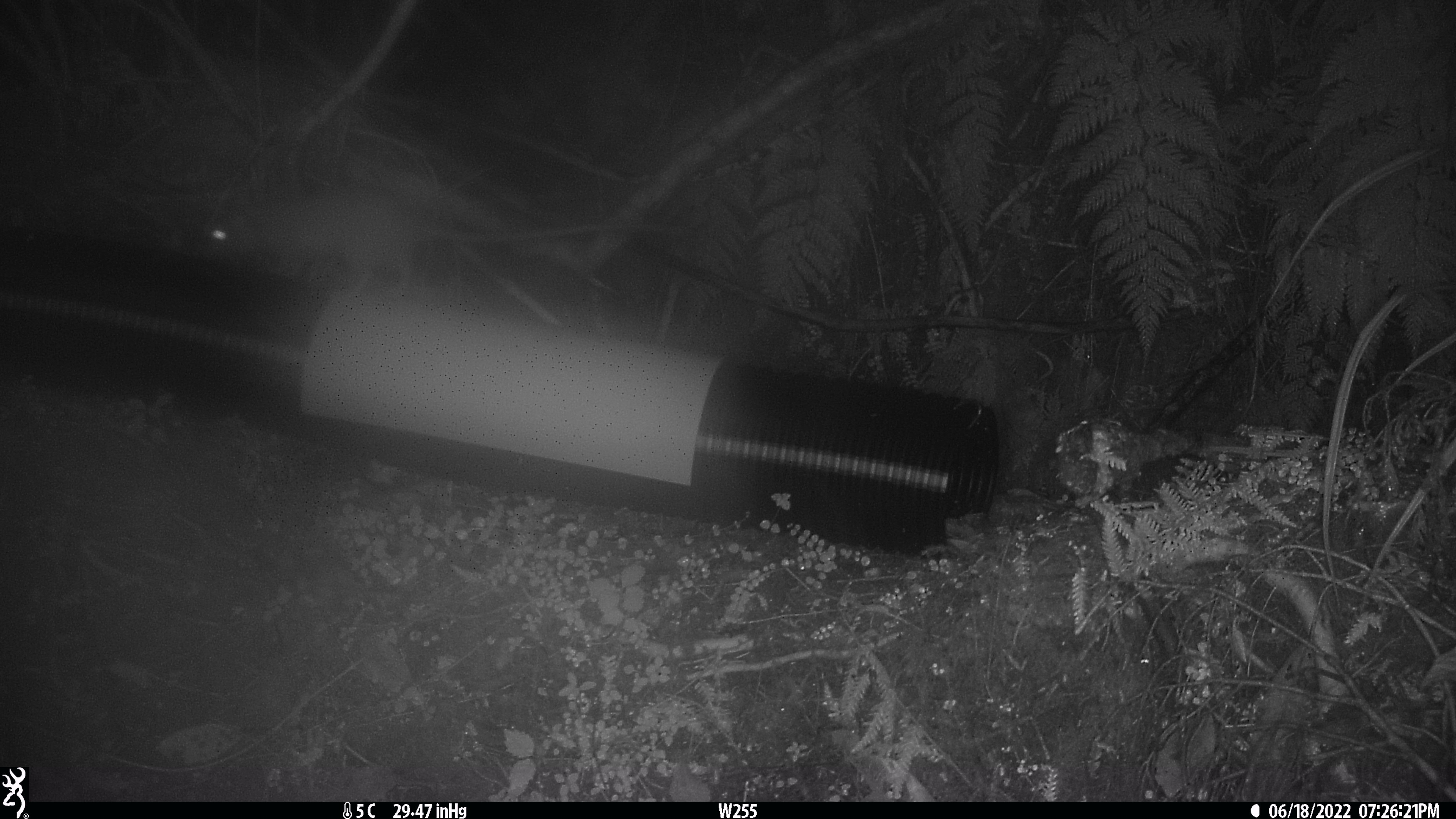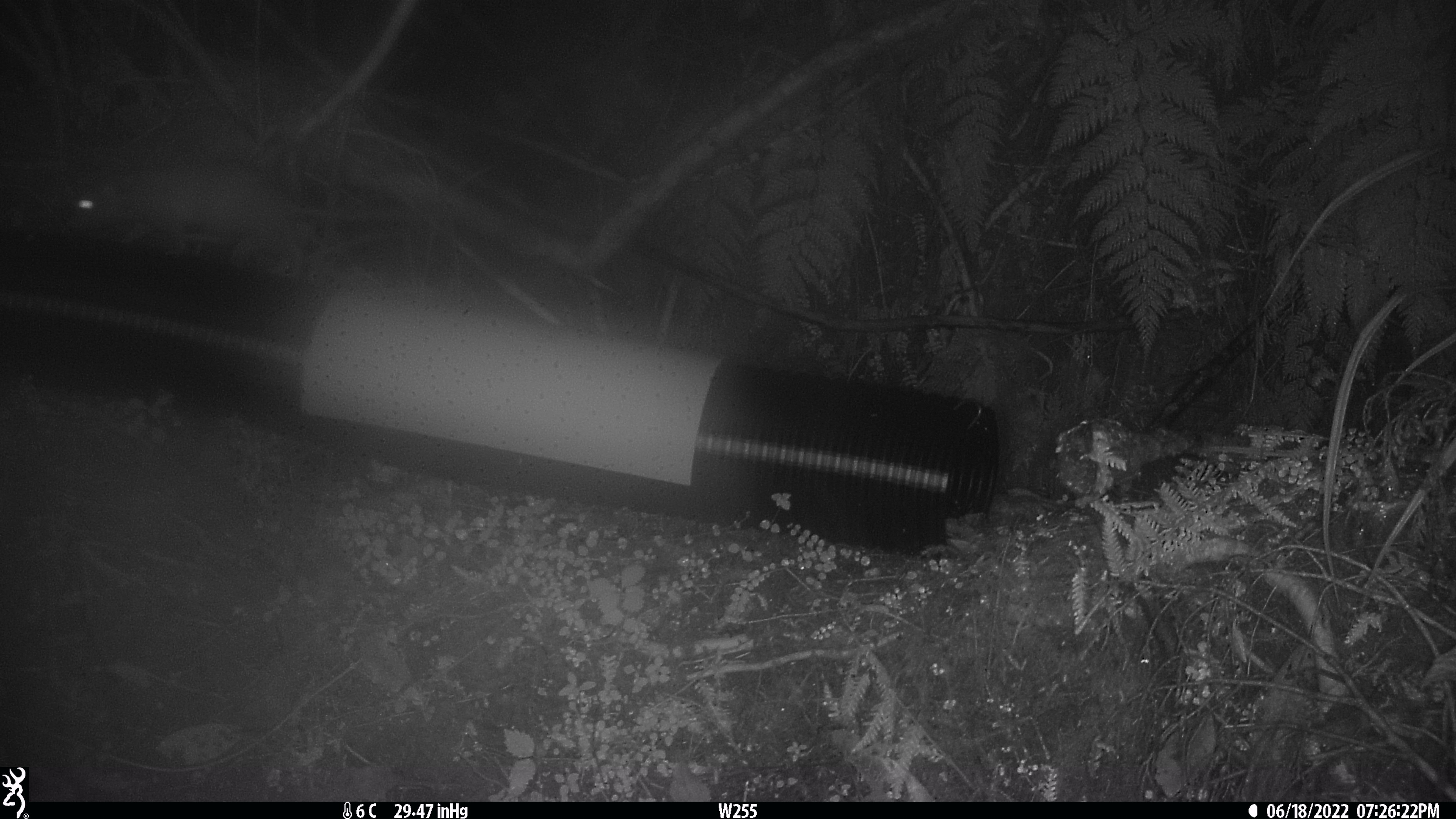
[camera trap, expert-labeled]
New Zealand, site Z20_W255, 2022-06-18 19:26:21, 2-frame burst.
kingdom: Animalia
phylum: Chordata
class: Mammalia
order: Rodentia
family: Muridae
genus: Rattus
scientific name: Rattus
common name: rat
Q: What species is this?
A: Rat (Rattus).